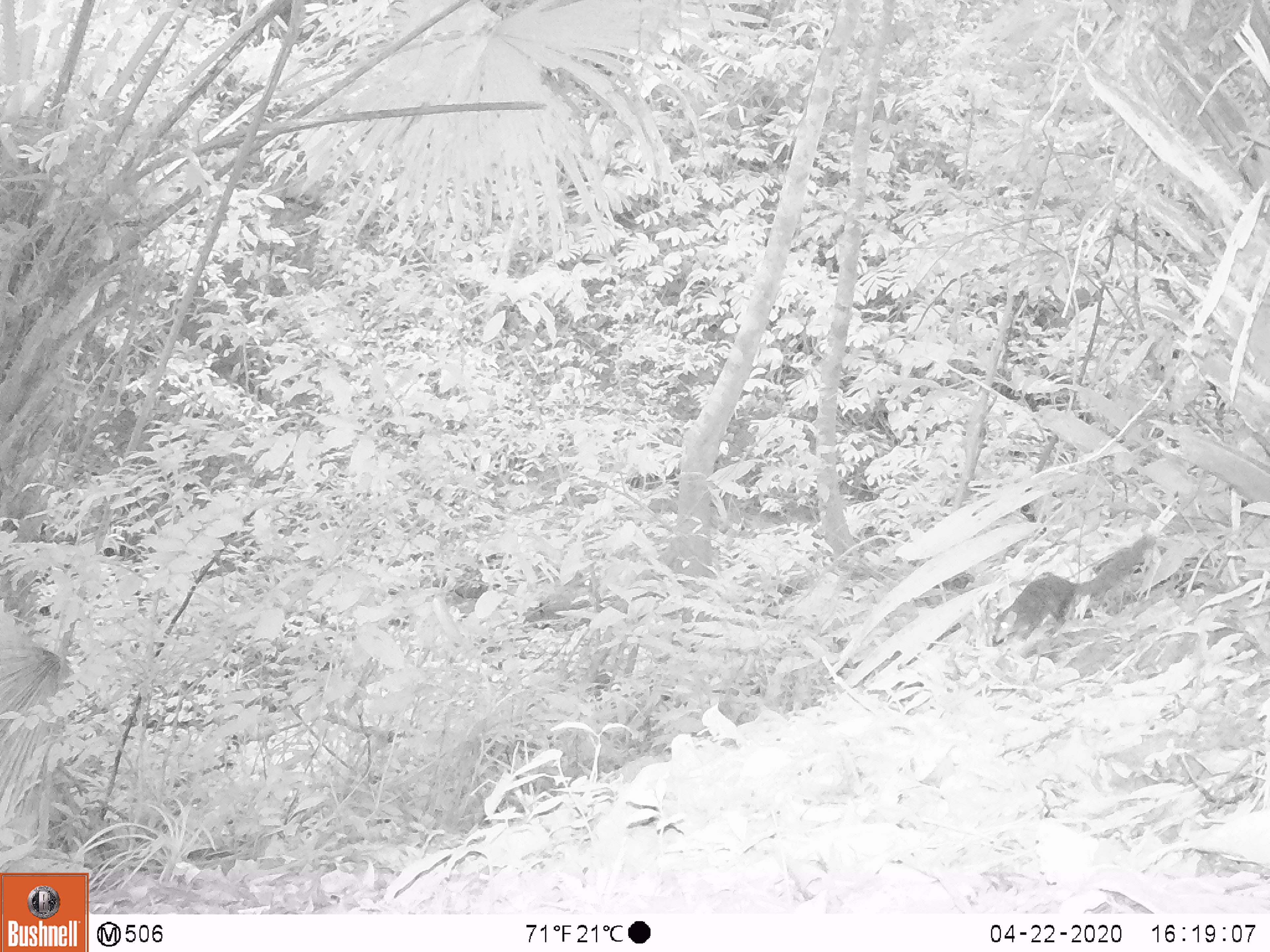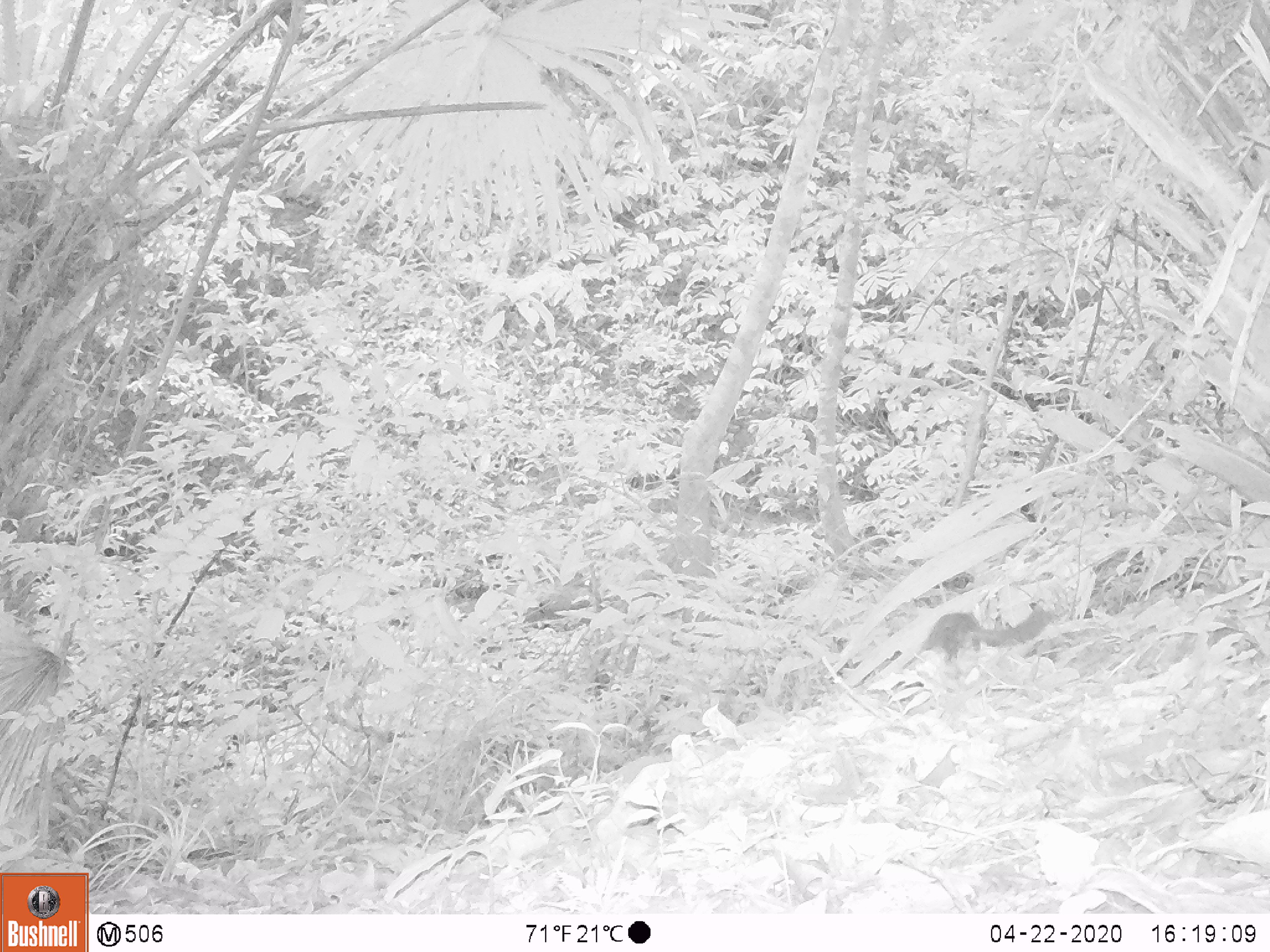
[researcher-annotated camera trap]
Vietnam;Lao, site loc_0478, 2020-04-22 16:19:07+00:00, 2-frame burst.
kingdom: Animalia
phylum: Chordata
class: Mammalia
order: Rodentia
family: Sciuridae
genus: Dremomys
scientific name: Dremomys rufigenis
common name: red-cheeked squirrel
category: red cheeked squirrel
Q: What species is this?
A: Red cheeked squirrel (red-cheeked squirrel) (Dremomys rufigenis).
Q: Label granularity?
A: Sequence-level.